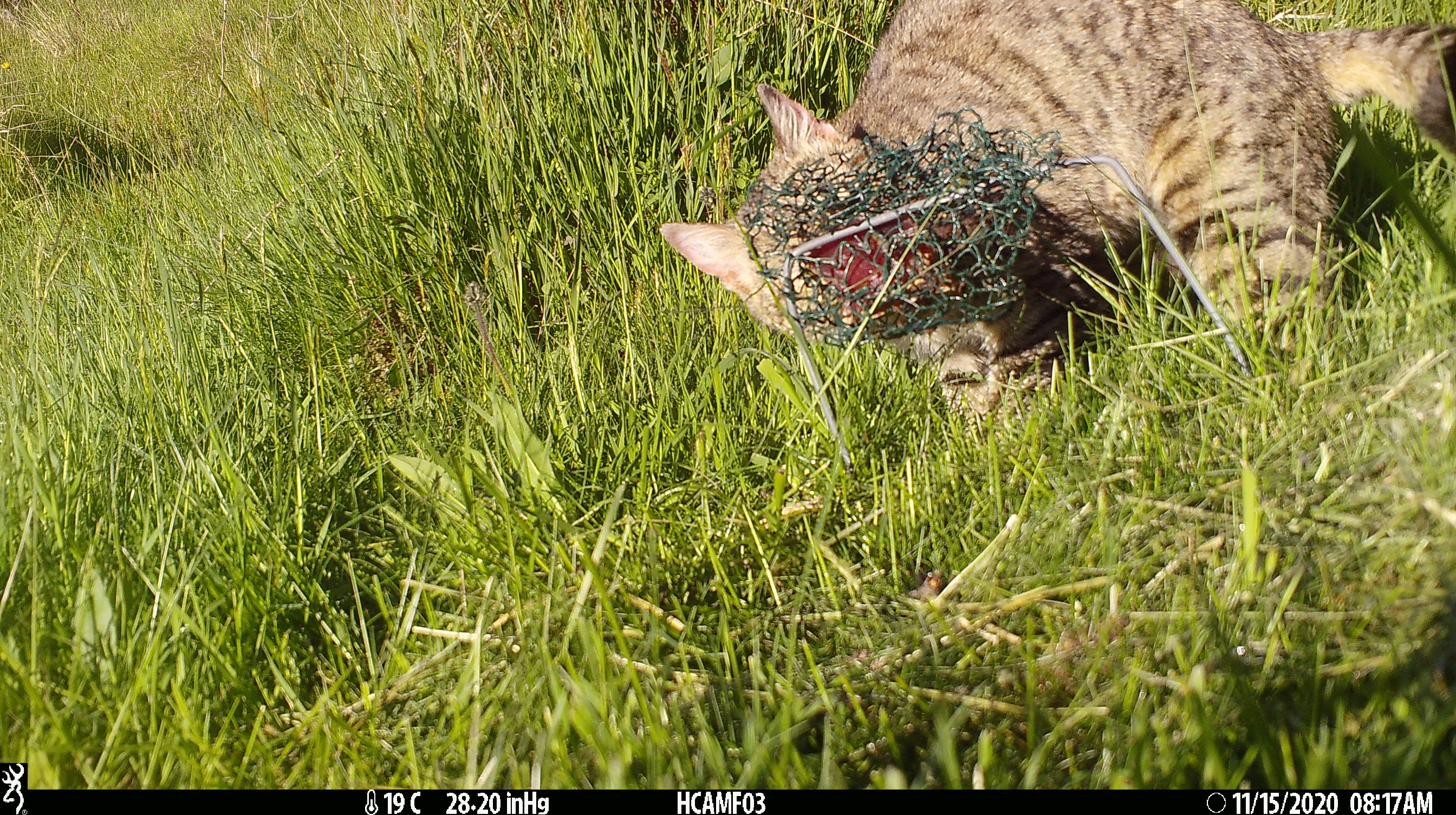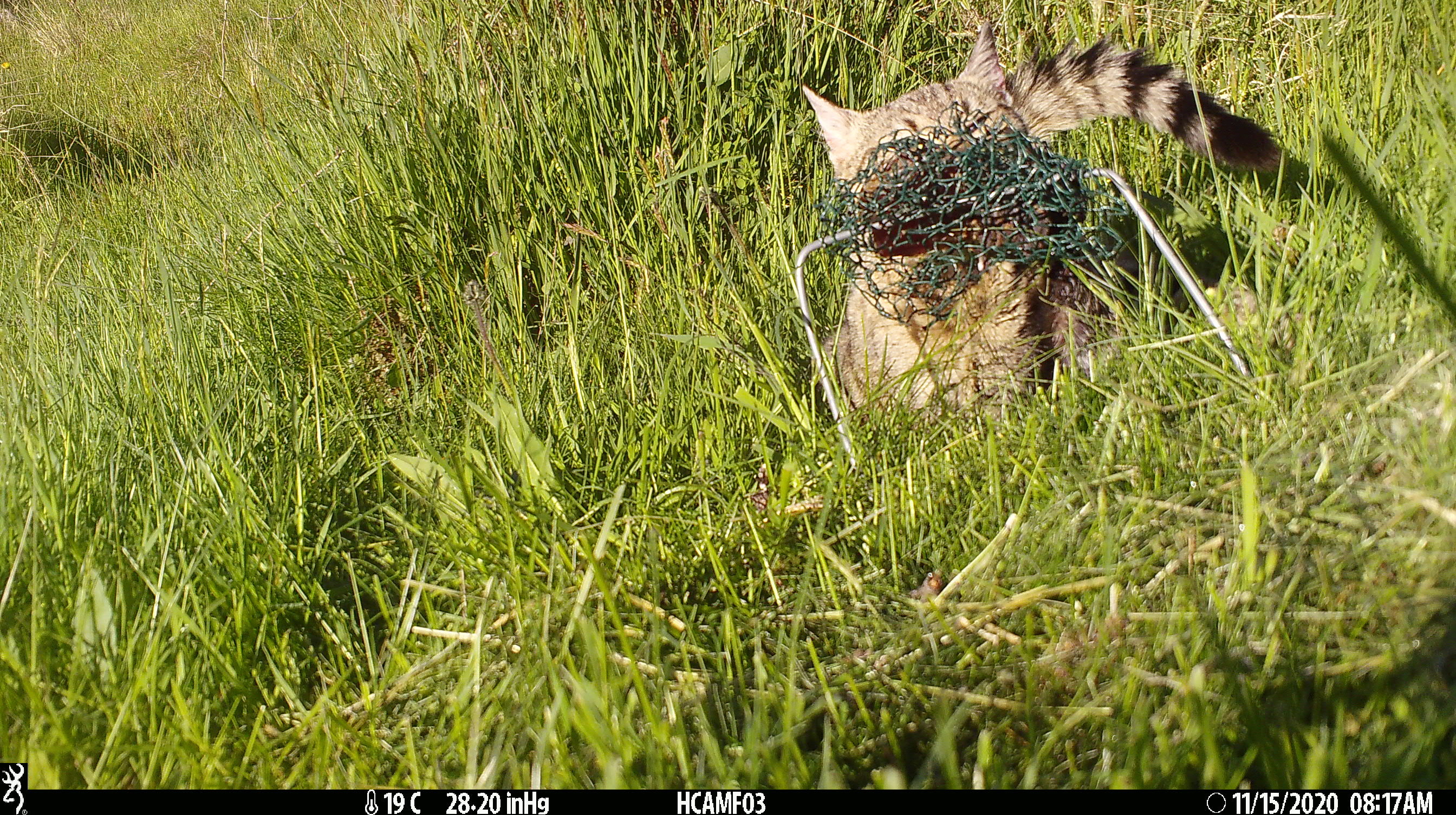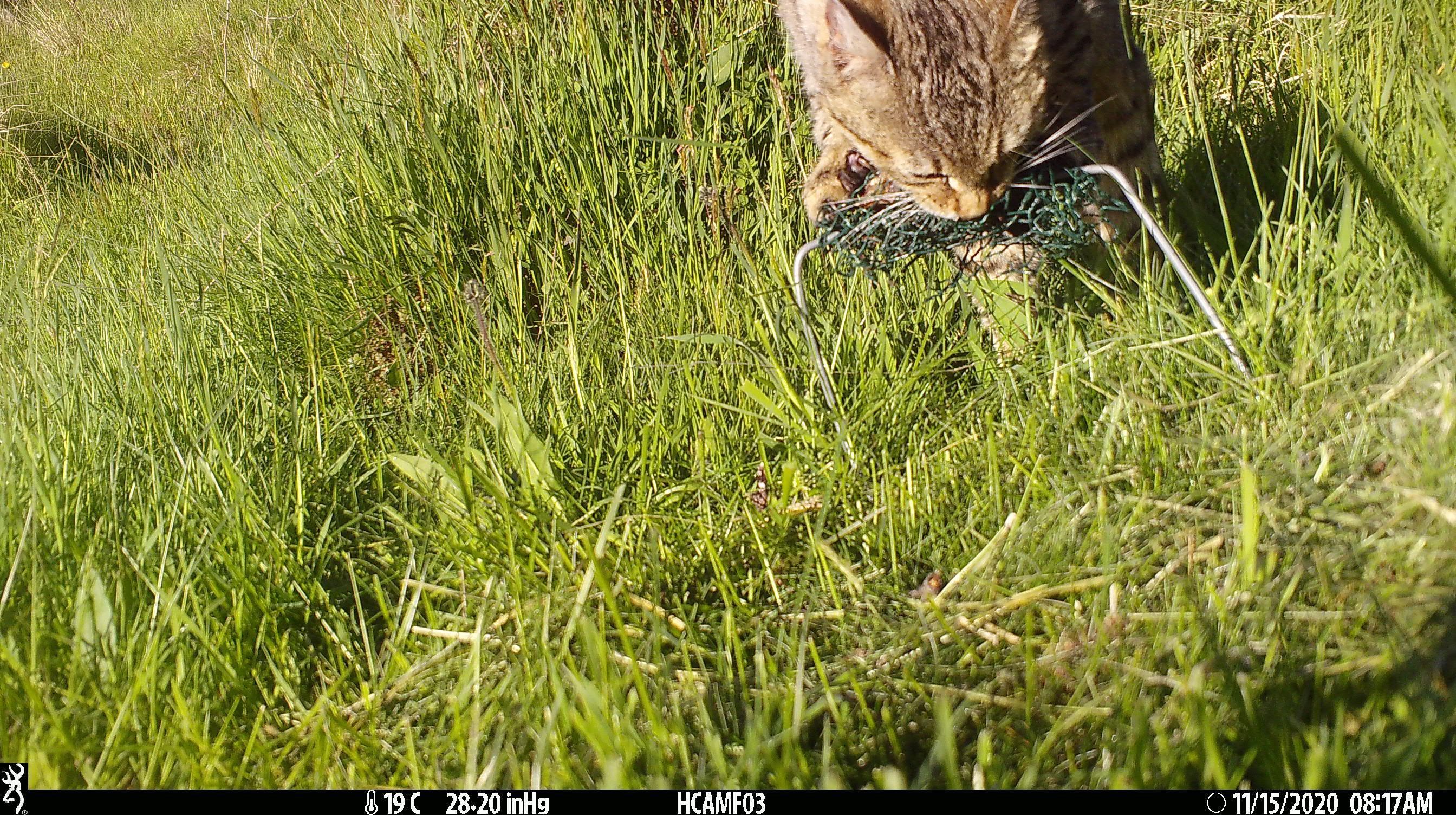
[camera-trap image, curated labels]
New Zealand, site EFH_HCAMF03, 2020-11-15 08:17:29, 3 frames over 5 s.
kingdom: Animalia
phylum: Chordata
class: Mammalia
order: Carnivora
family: Felidae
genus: Felis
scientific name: Felis catus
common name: domestic cat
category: cat